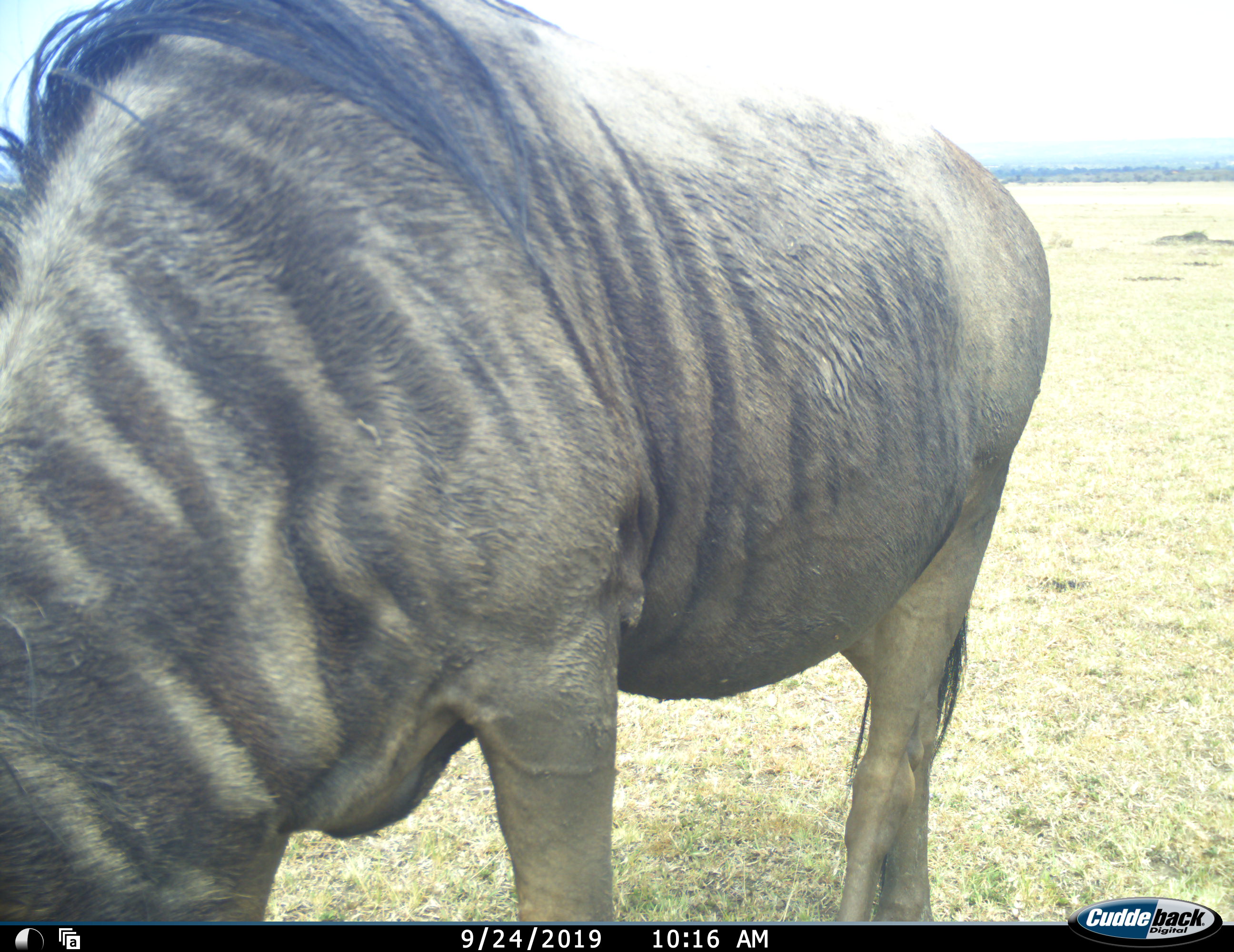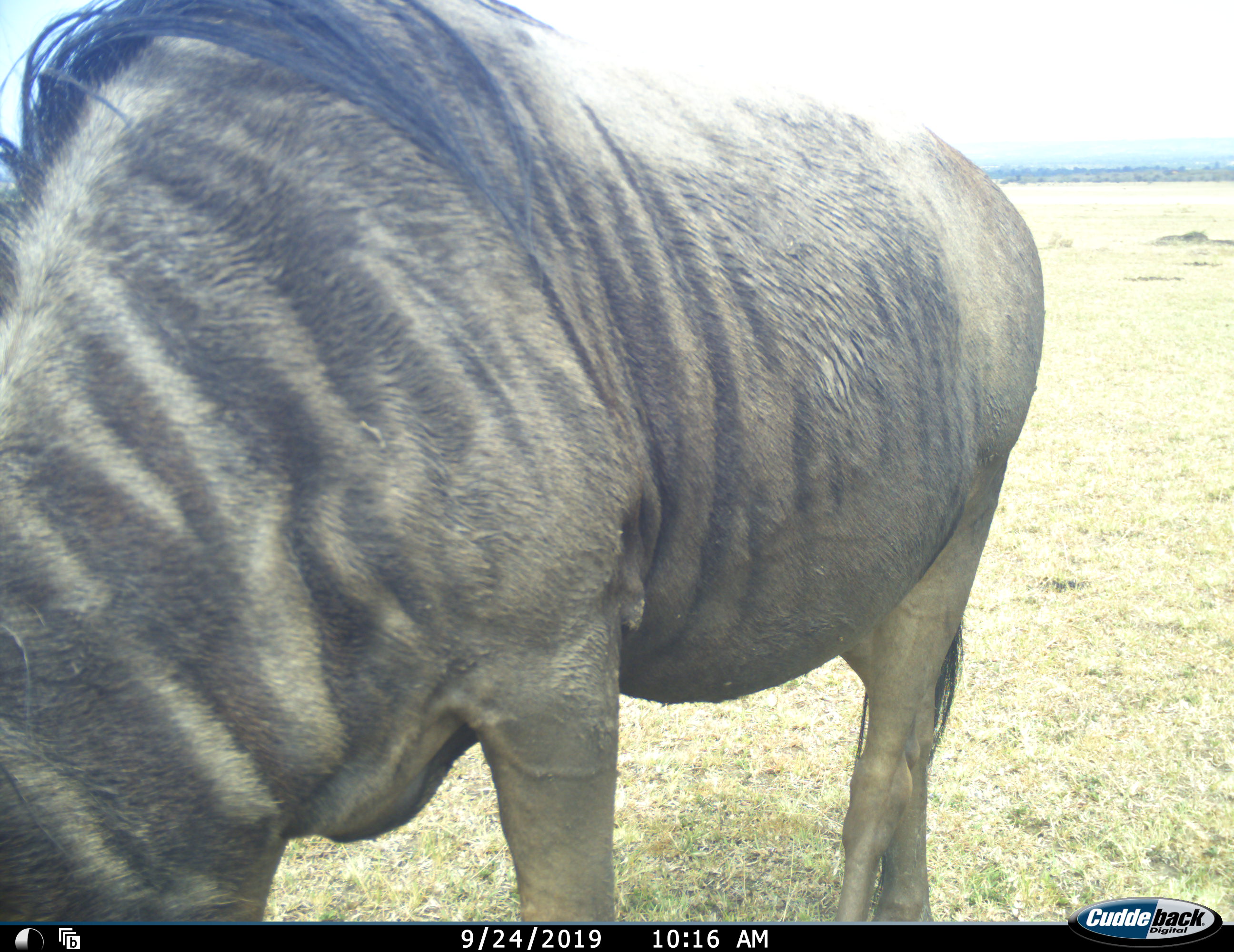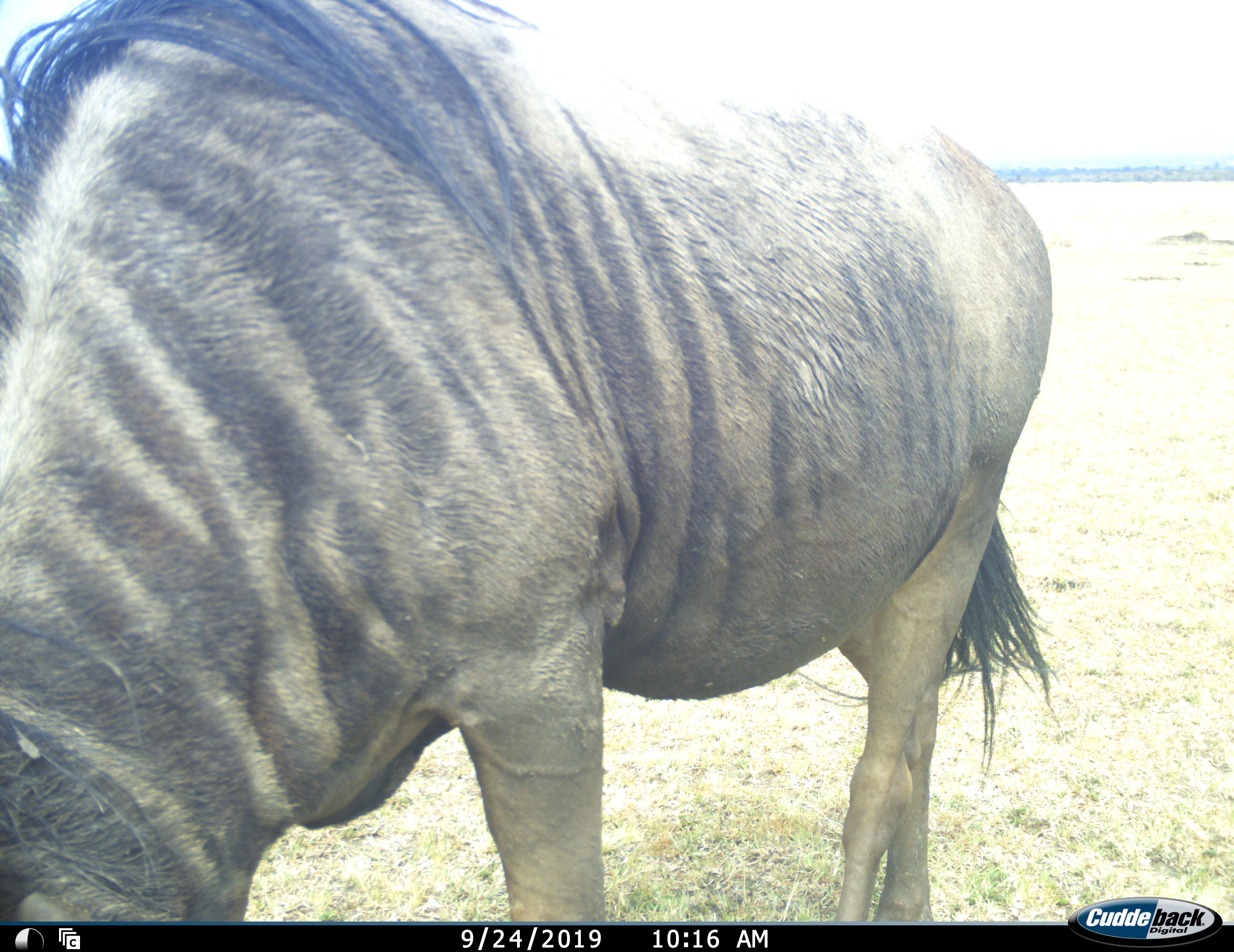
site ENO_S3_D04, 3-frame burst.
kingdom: Animalia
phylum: Chordata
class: Mammalia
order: Artiodactyla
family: Bovidae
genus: Connochaetes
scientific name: Connochaetes taurinus taurinus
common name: blue wildebeest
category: wildebeestblue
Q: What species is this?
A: Wildebeestblue (blue wildebeest) (Connochaetes taurinus taurinus).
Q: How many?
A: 1.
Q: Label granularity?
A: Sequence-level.